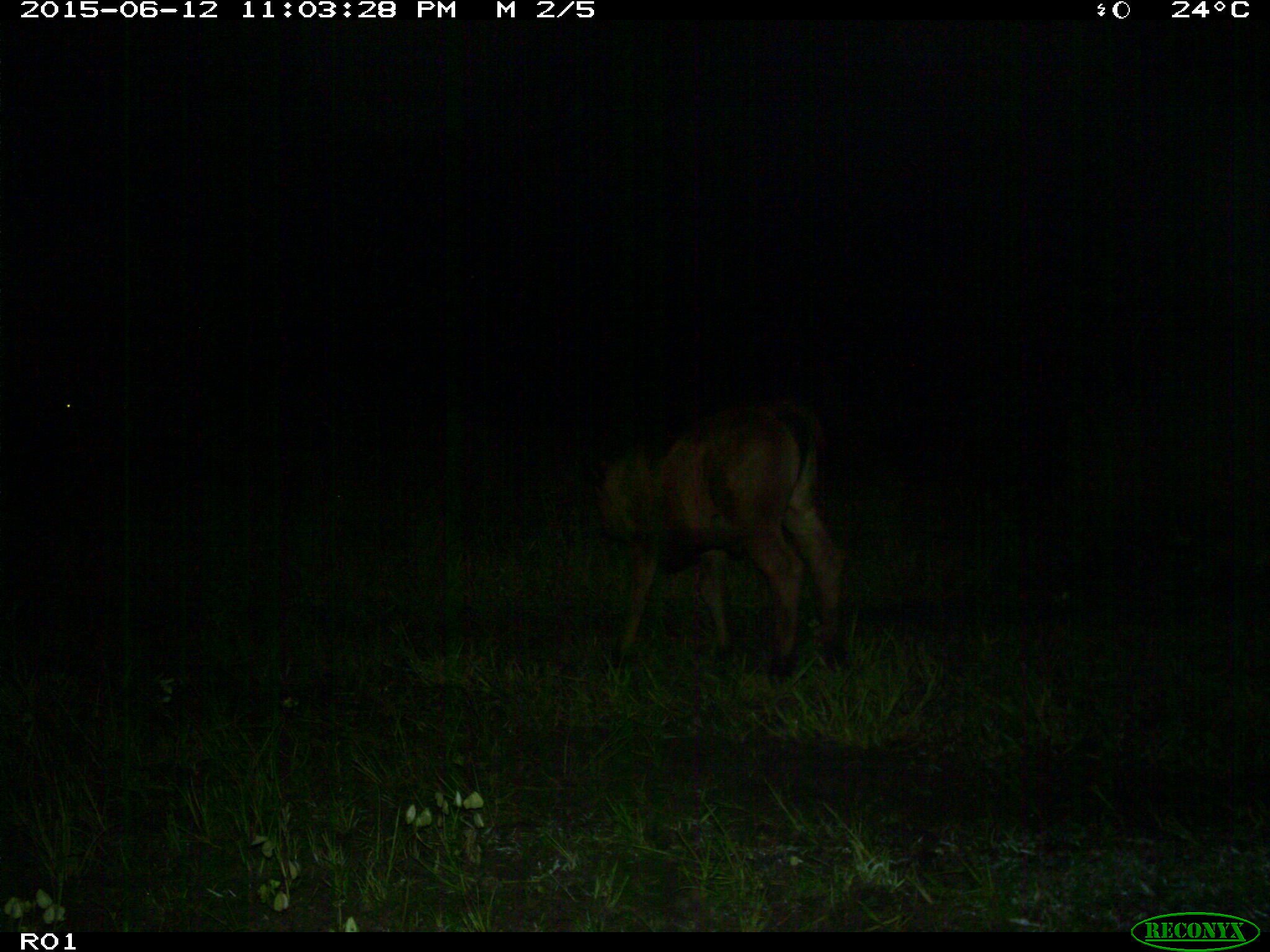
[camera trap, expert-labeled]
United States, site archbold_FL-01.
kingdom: Animalia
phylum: Chordata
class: Mammalia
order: Artiodactyla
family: Bovidae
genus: Bos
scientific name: Bos taurus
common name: domestic cow